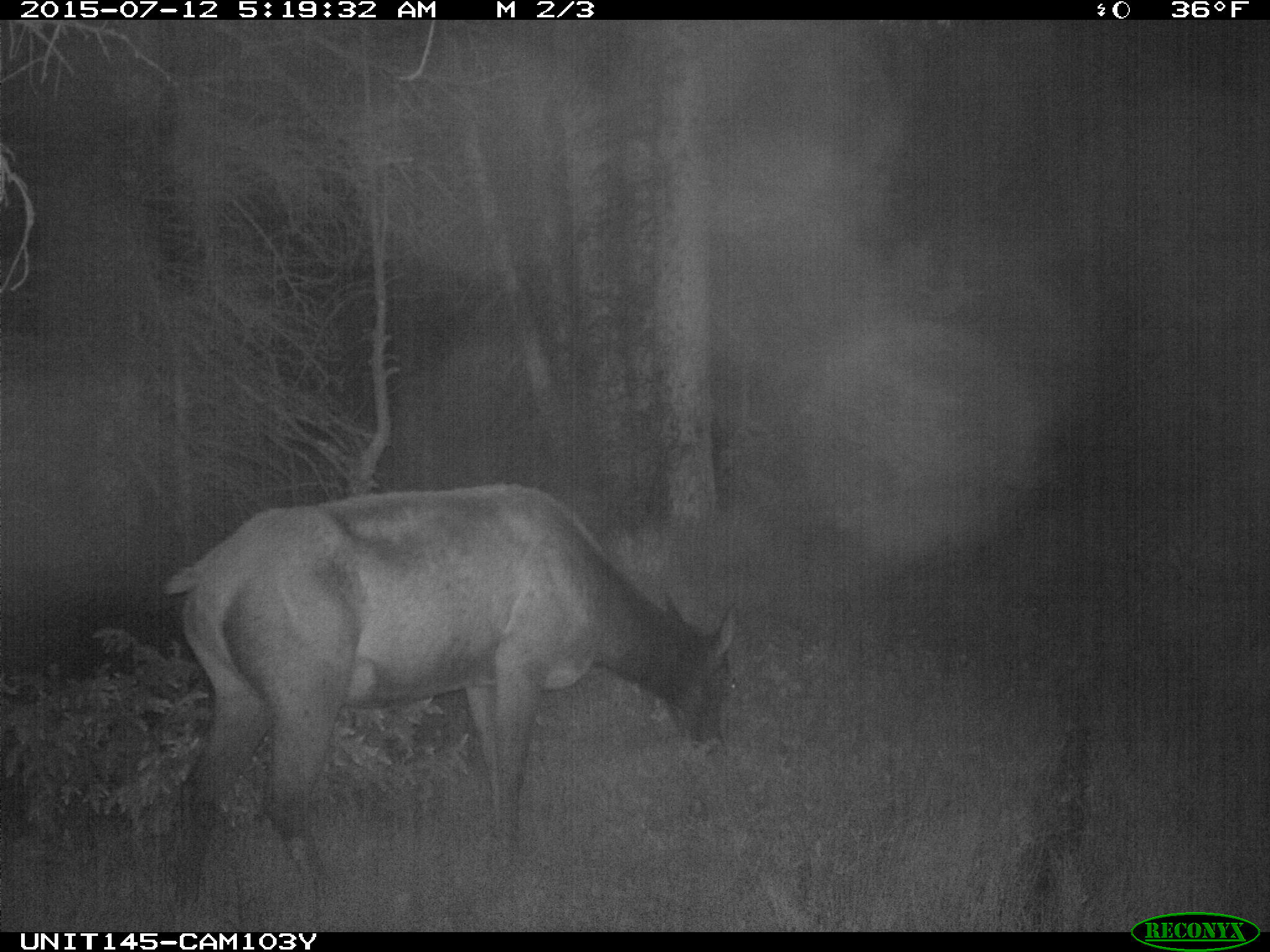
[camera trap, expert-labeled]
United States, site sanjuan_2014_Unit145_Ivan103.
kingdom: Animalia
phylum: Chordata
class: Mammalia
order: Artiodactyla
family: Cervidae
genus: Cervus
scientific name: Cervus elaphus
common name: red deer